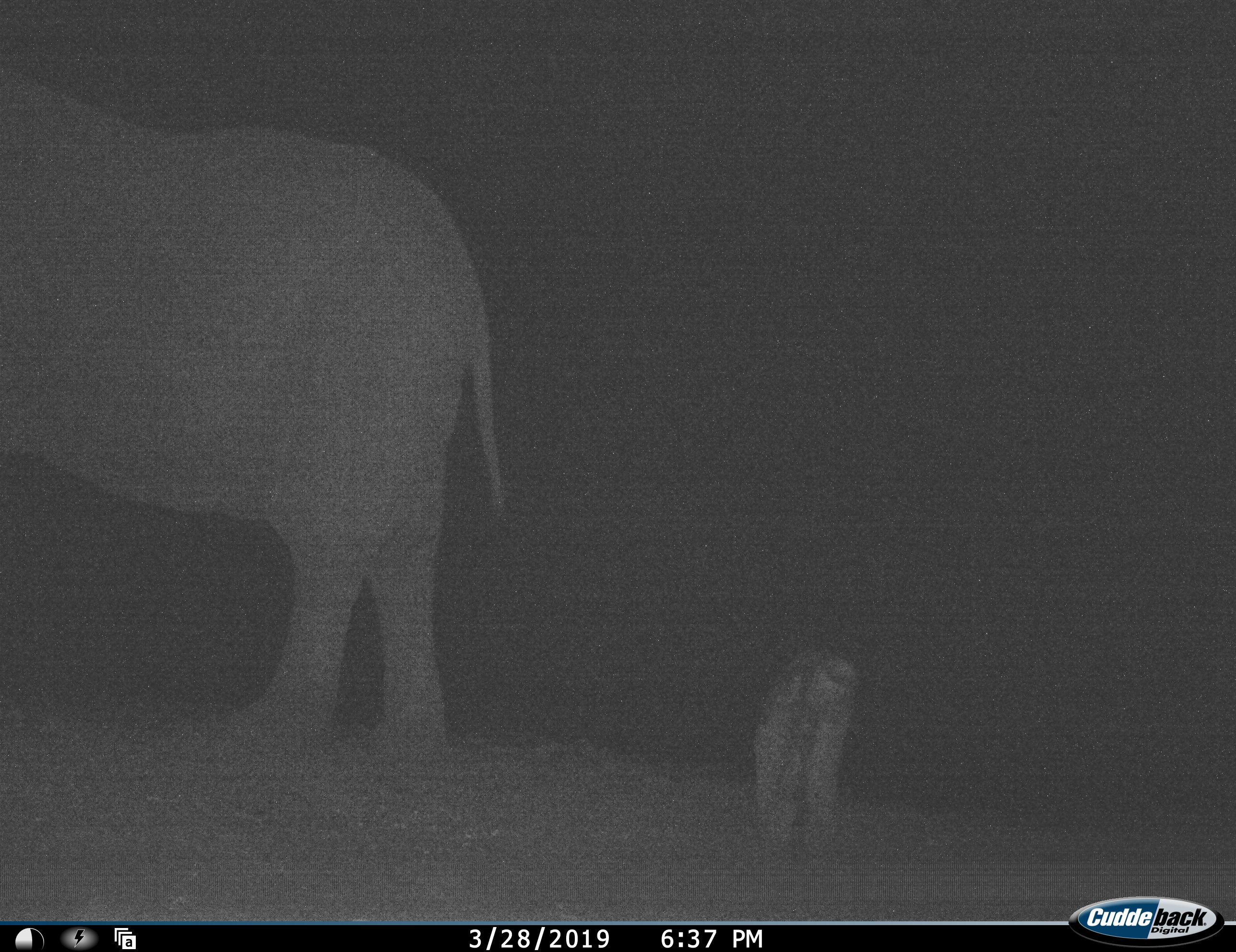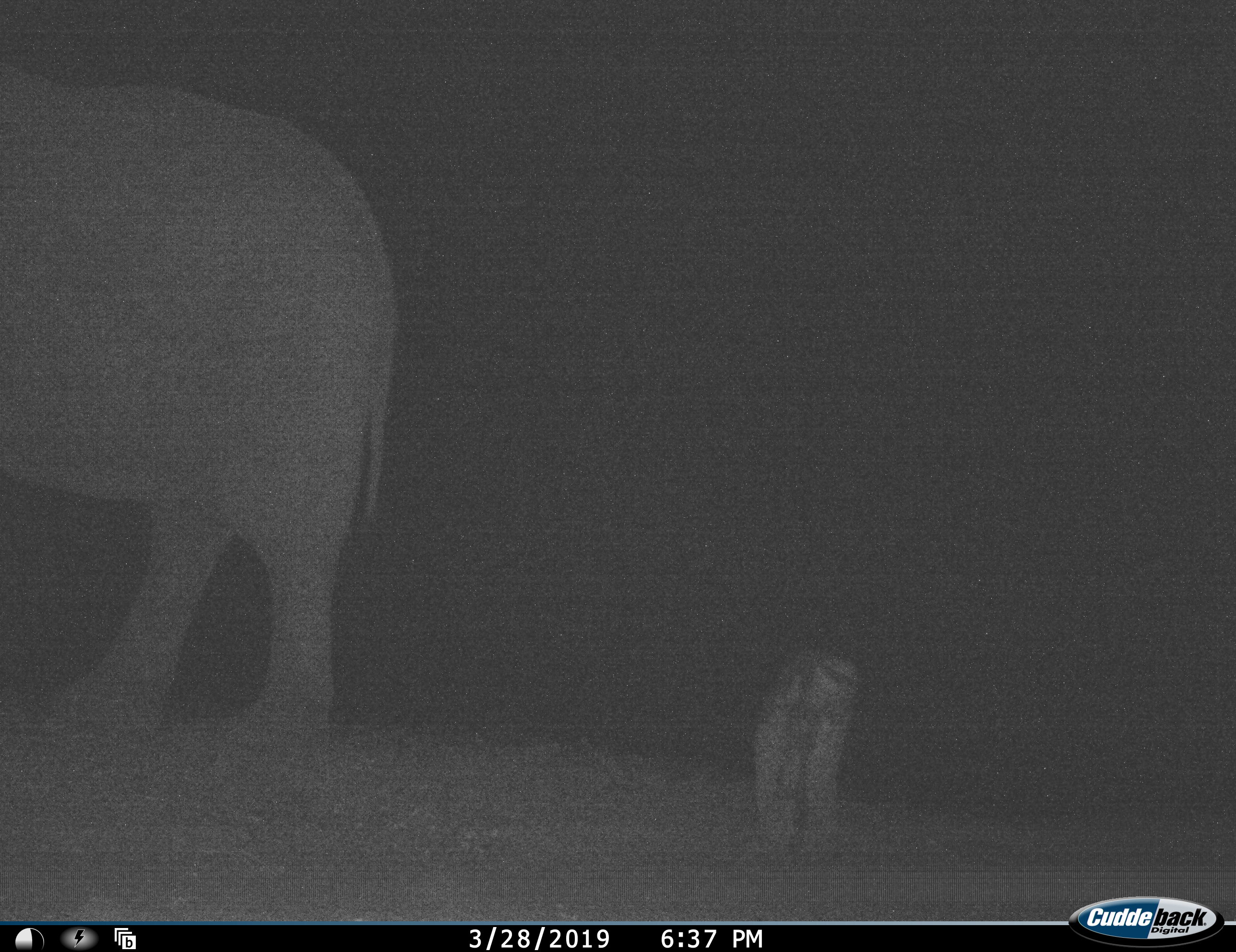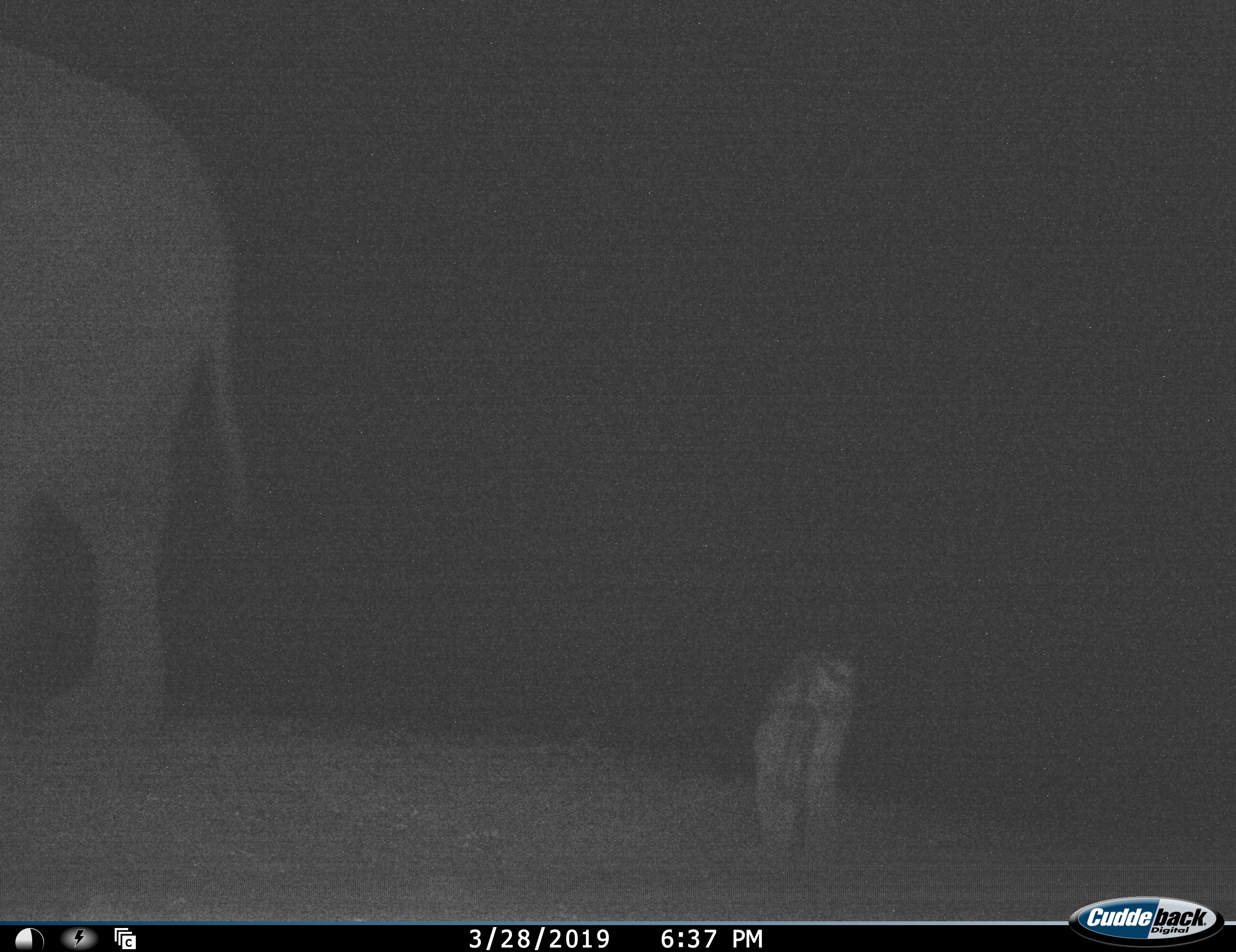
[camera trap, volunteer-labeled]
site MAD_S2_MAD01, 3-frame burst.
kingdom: Animalia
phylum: Chordata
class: Mammalia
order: Proboscidea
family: Elephantidae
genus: Loxodonta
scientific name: Loxodonta africana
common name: african bush elephant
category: elephant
Elephant (african bush elephant) (Loxodonta africana), count 1. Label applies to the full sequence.